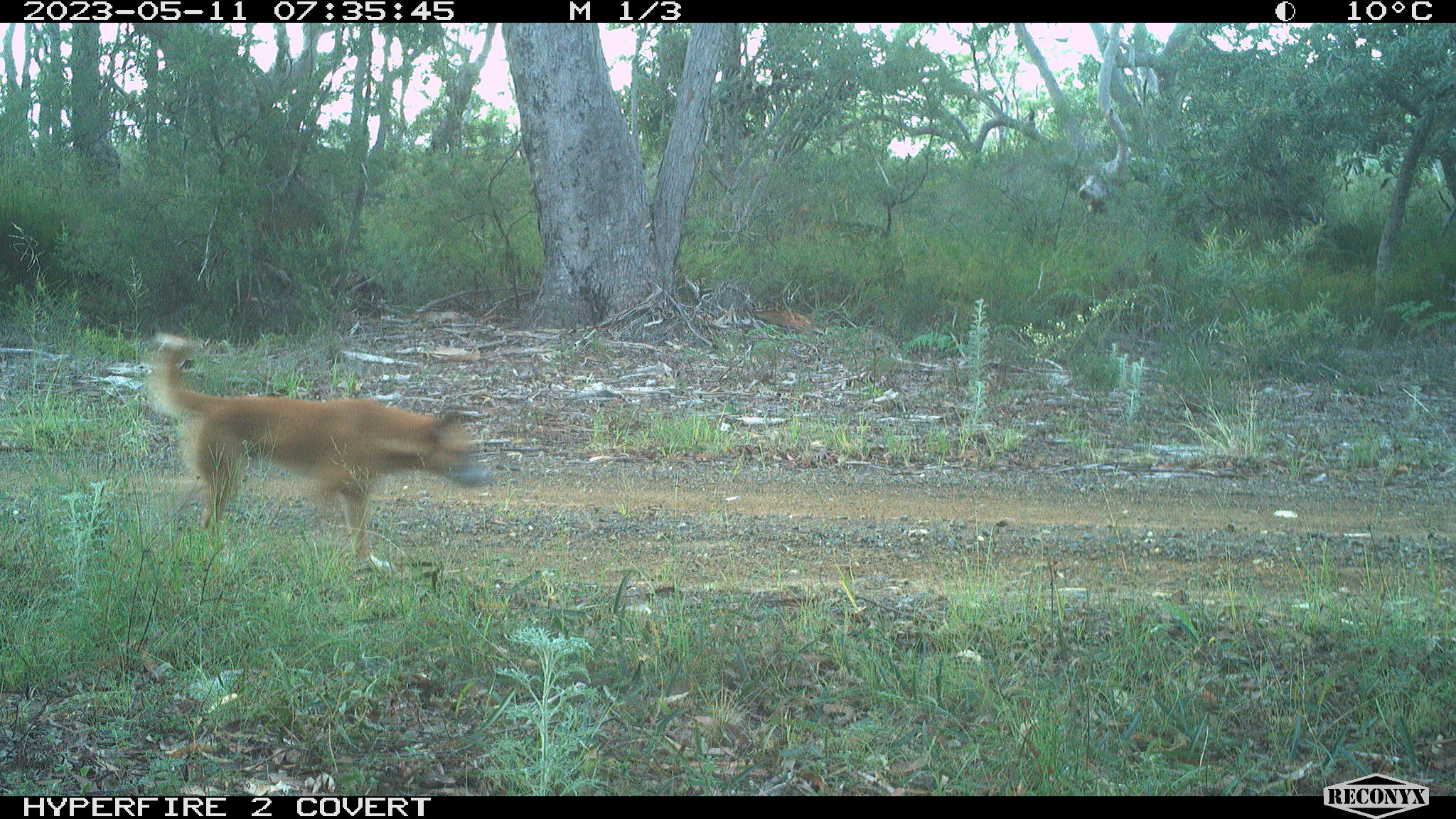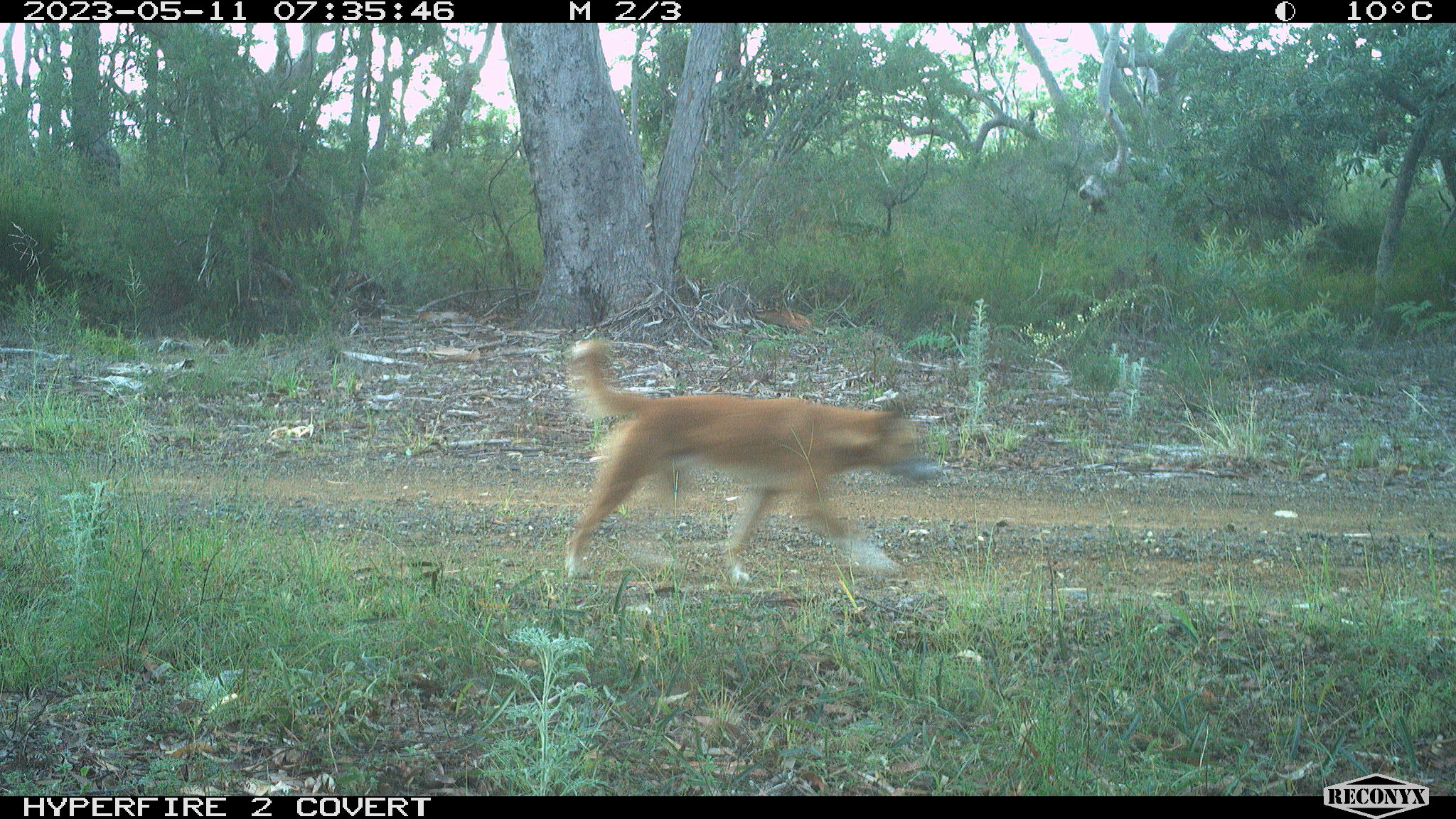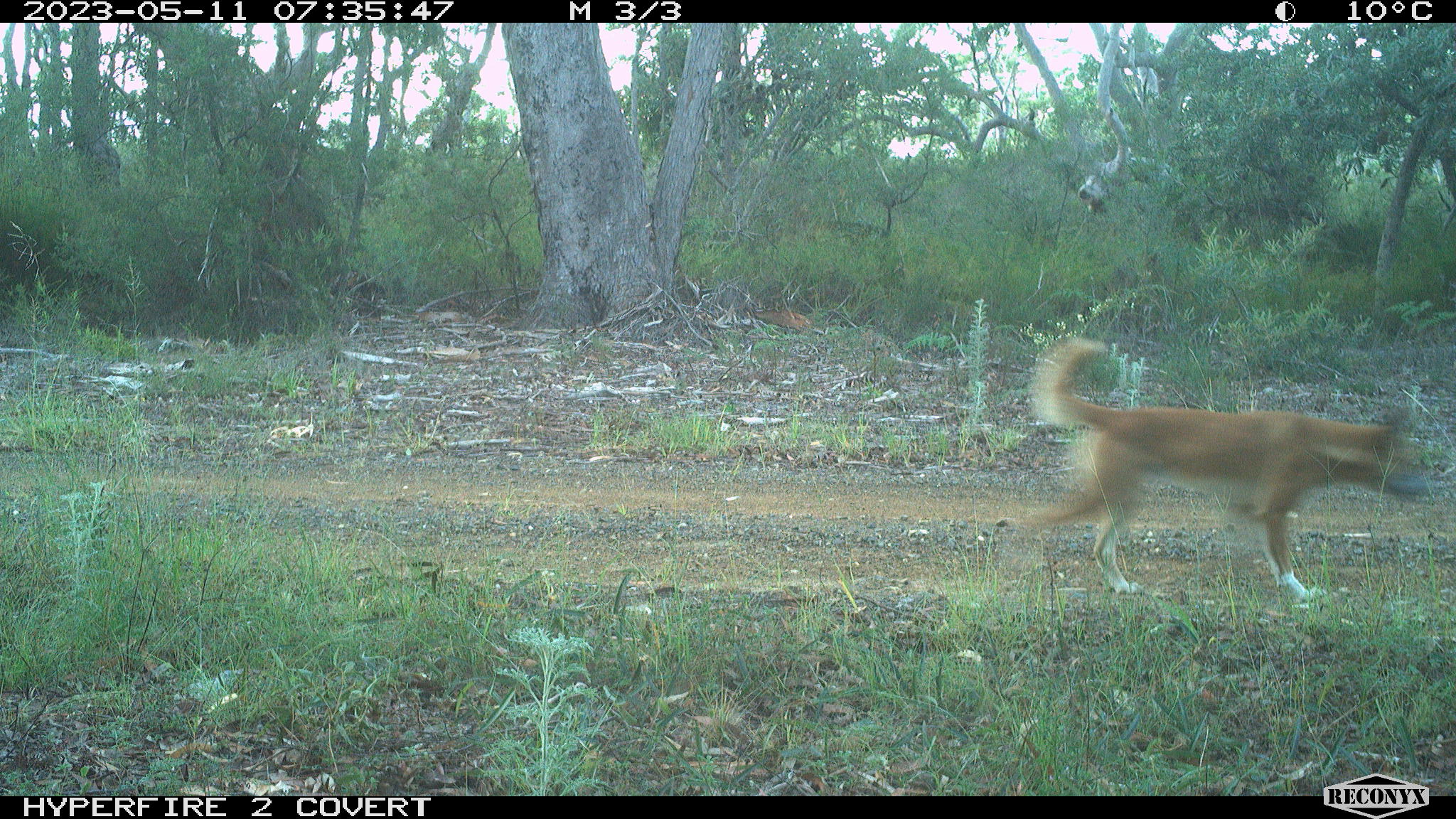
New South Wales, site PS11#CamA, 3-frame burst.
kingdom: Animalia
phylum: Chordata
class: Mammalia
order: Carnivora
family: Canidae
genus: Canis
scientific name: Canis familiaris dingo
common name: dingo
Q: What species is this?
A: Dingo (Canis familiaris dingo).